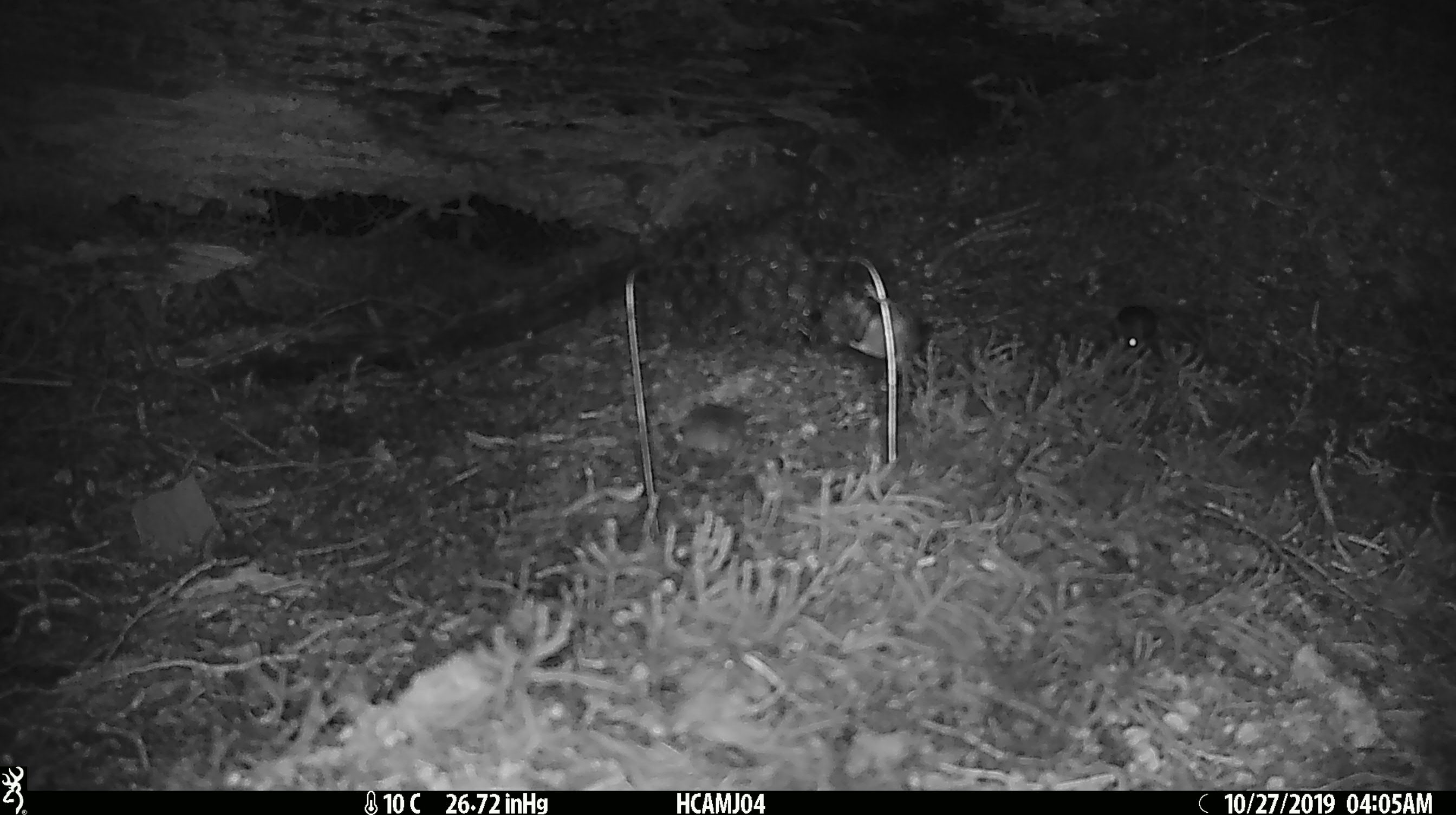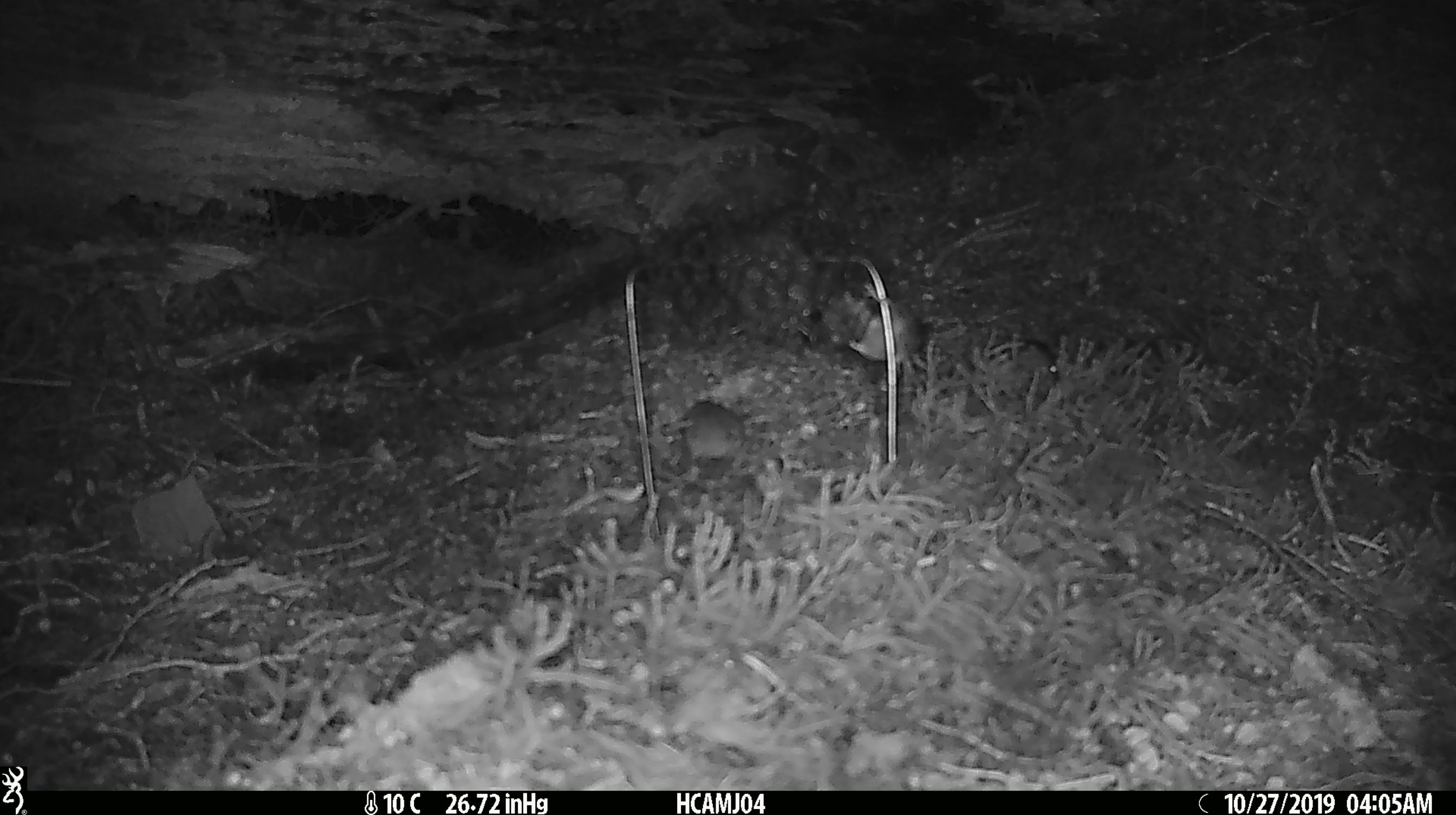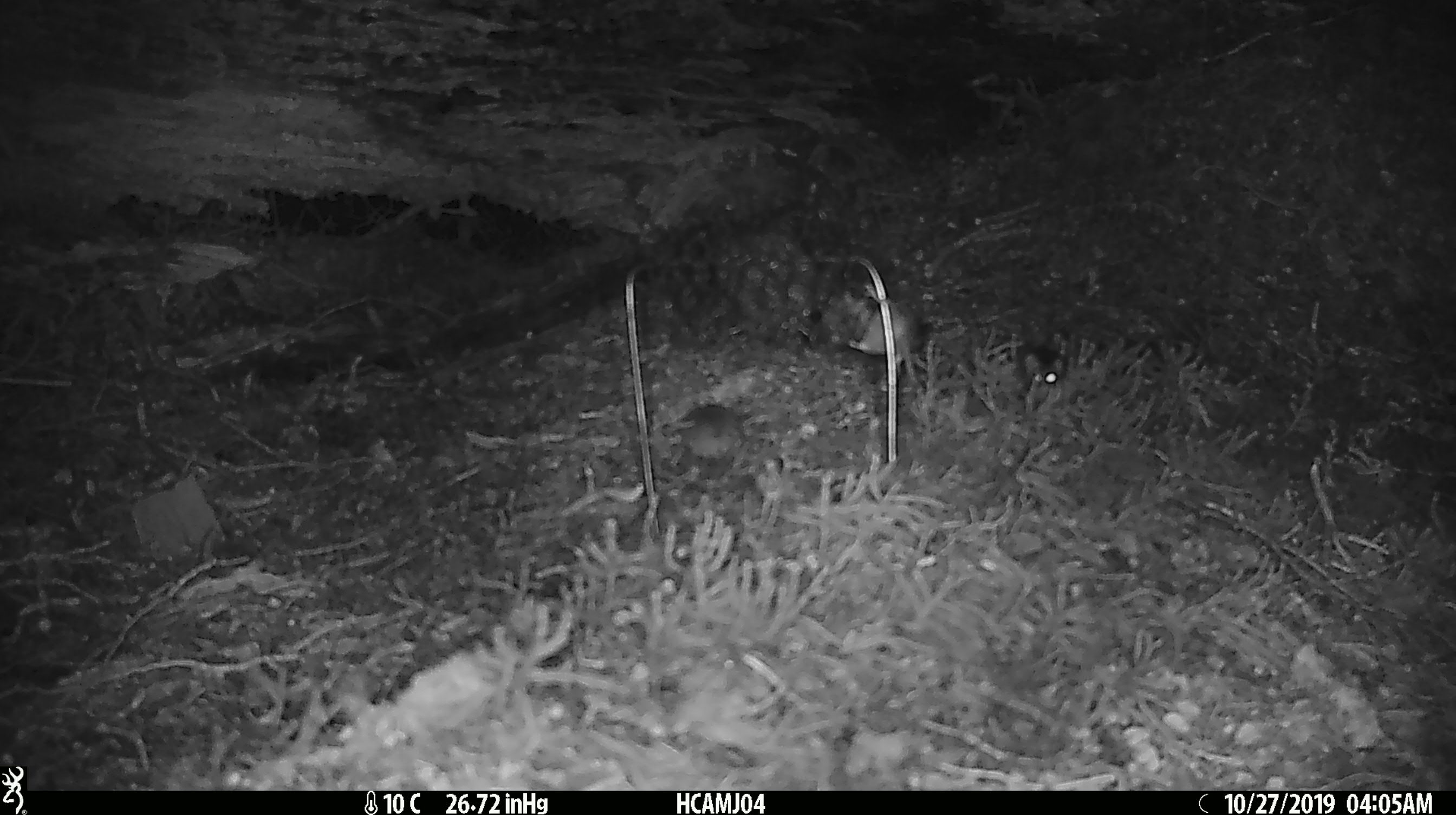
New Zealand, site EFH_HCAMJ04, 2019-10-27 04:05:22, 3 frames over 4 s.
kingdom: Animalia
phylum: Chordata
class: Mammalia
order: Rodentia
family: Muridae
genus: Mus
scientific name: Mus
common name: mouse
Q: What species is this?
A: Mouse (Mus).